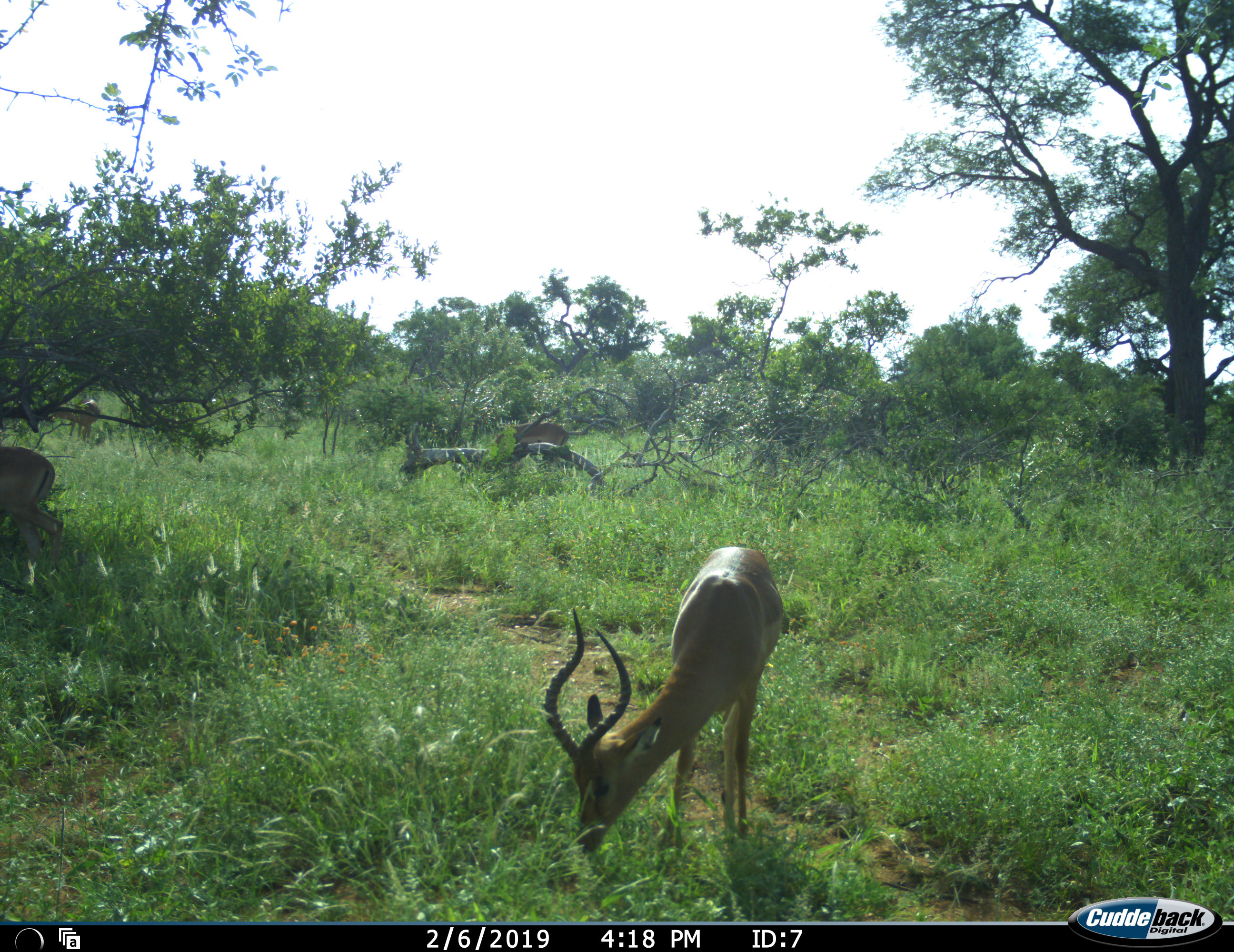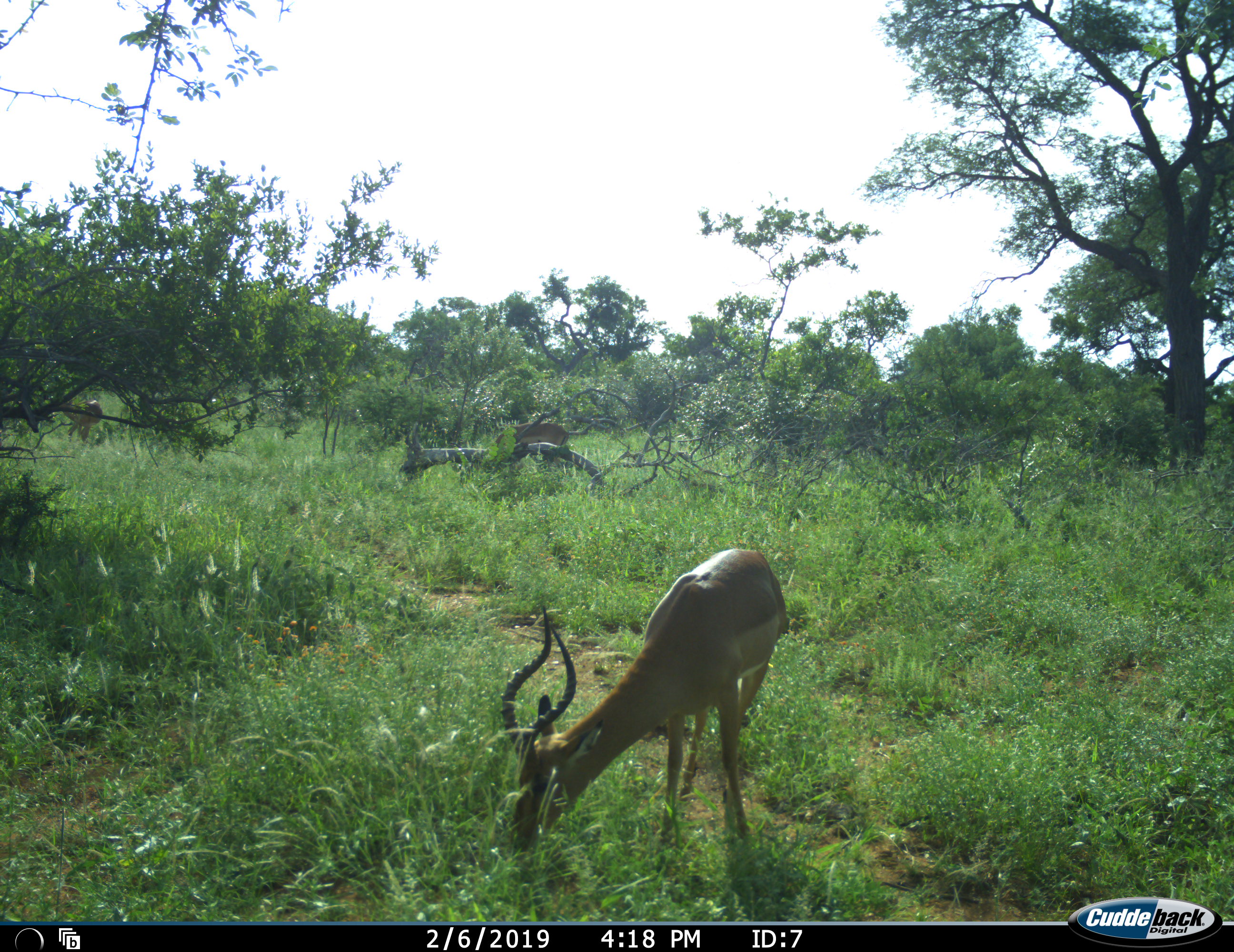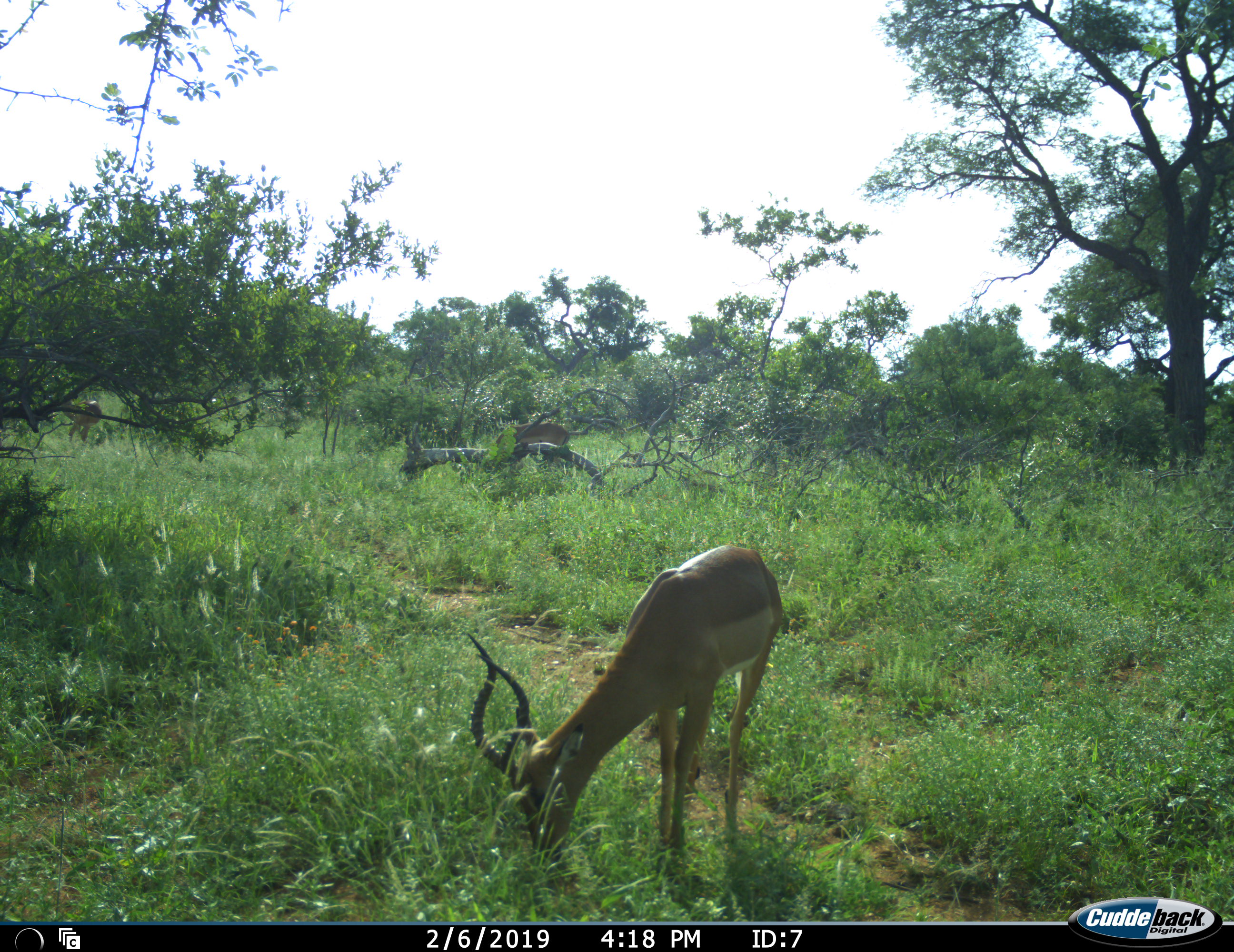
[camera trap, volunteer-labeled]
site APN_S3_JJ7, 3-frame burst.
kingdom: Animalia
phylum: Chordata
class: Mammalia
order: Artiodactyla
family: Bovidae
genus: Aepyceros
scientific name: Aepyceros melampus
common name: impala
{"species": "impala (Aepyceros melampus)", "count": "4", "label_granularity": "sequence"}